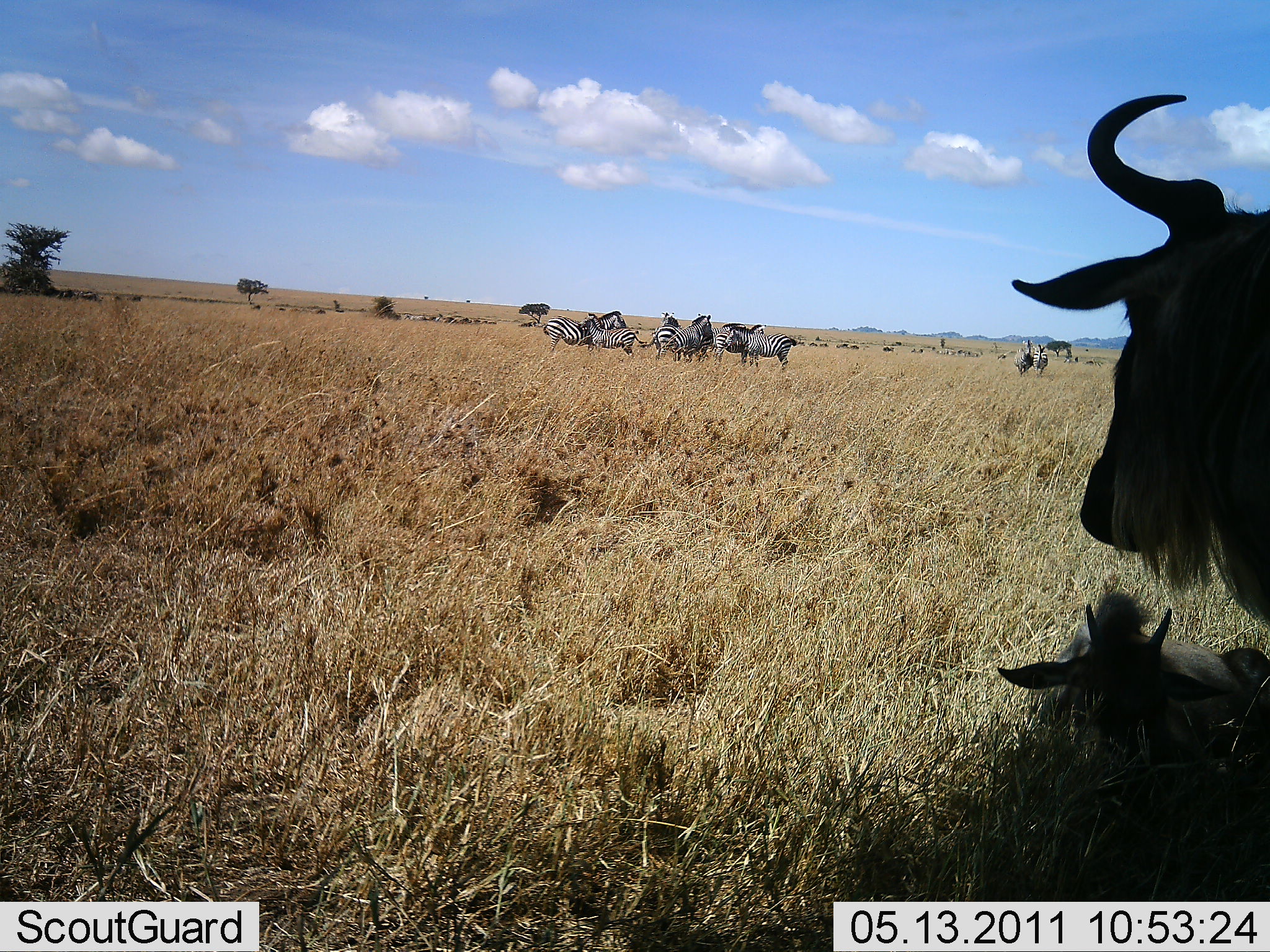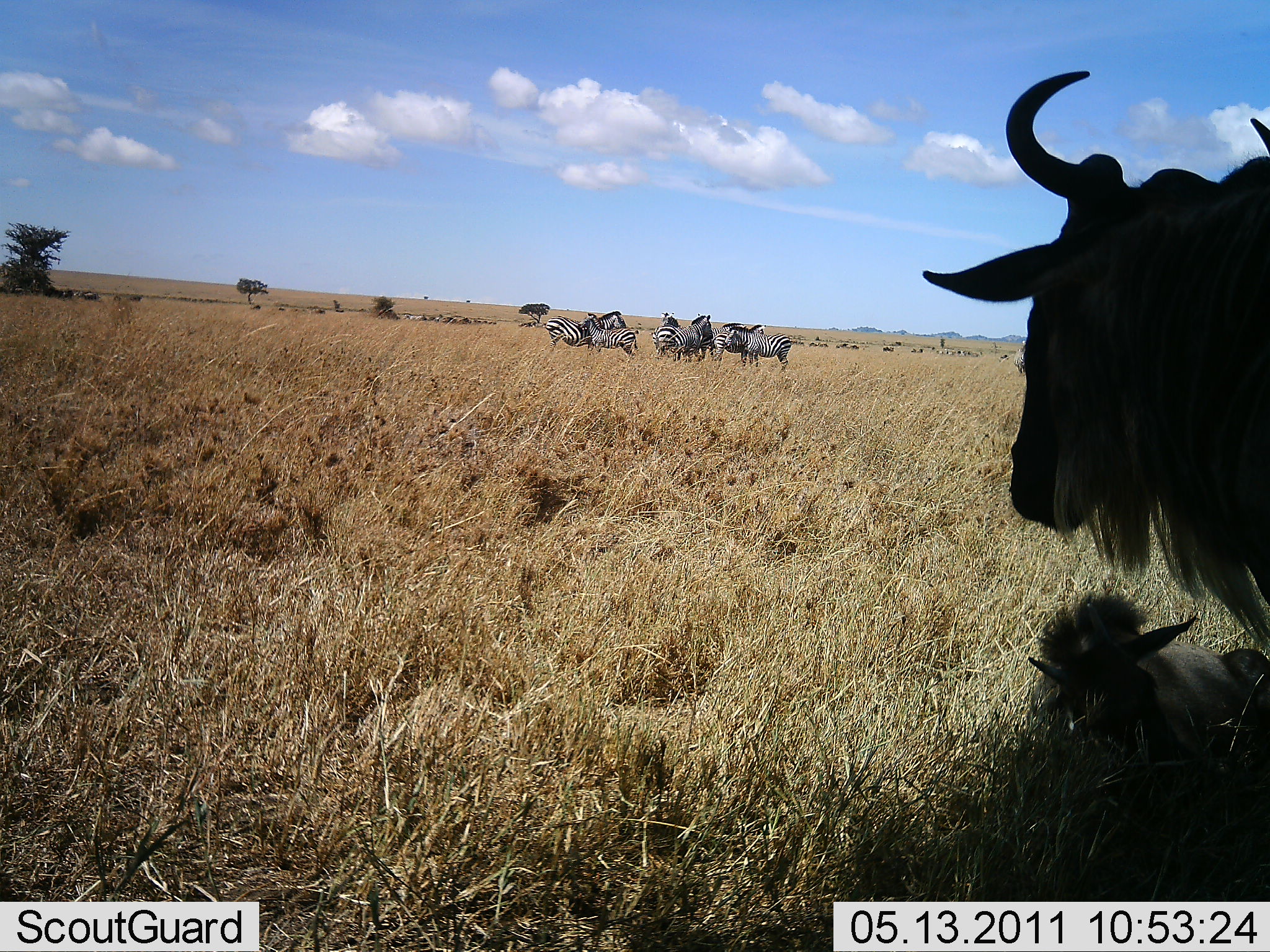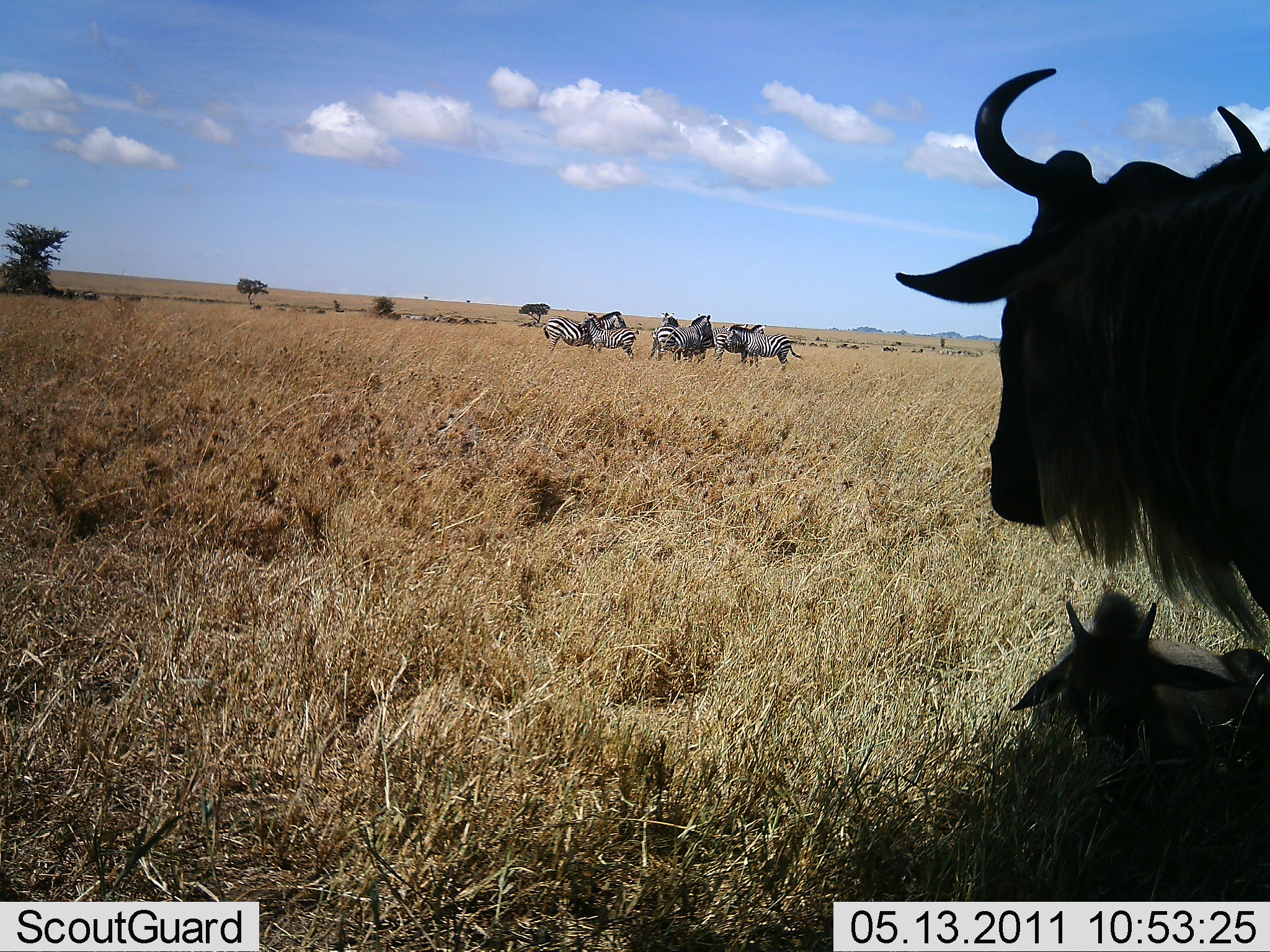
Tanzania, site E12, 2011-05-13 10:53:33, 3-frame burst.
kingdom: Animalia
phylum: Chordata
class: Mammalia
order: Artiodactyla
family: Bovidae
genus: Connochaetes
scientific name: Connochaetes taurinus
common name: blue wildebeest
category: wildebeest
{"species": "wildebeest (blue wildebeest) (Connochaetes taurinus)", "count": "2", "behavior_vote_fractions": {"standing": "77%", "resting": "100%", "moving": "0%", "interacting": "0%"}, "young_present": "85%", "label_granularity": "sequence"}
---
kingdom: Animalia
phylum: Chordata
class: Mammalia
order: Perissodactyla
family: Equidae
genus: Equus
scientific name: Equus quagga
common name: plains zebra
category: zebra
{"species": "zebra (plains zebra) (Equus quagga)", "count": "8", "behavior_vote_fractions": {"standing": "92%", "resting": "8%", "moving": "15%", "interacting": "15%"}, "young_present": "15%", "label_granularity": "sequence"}